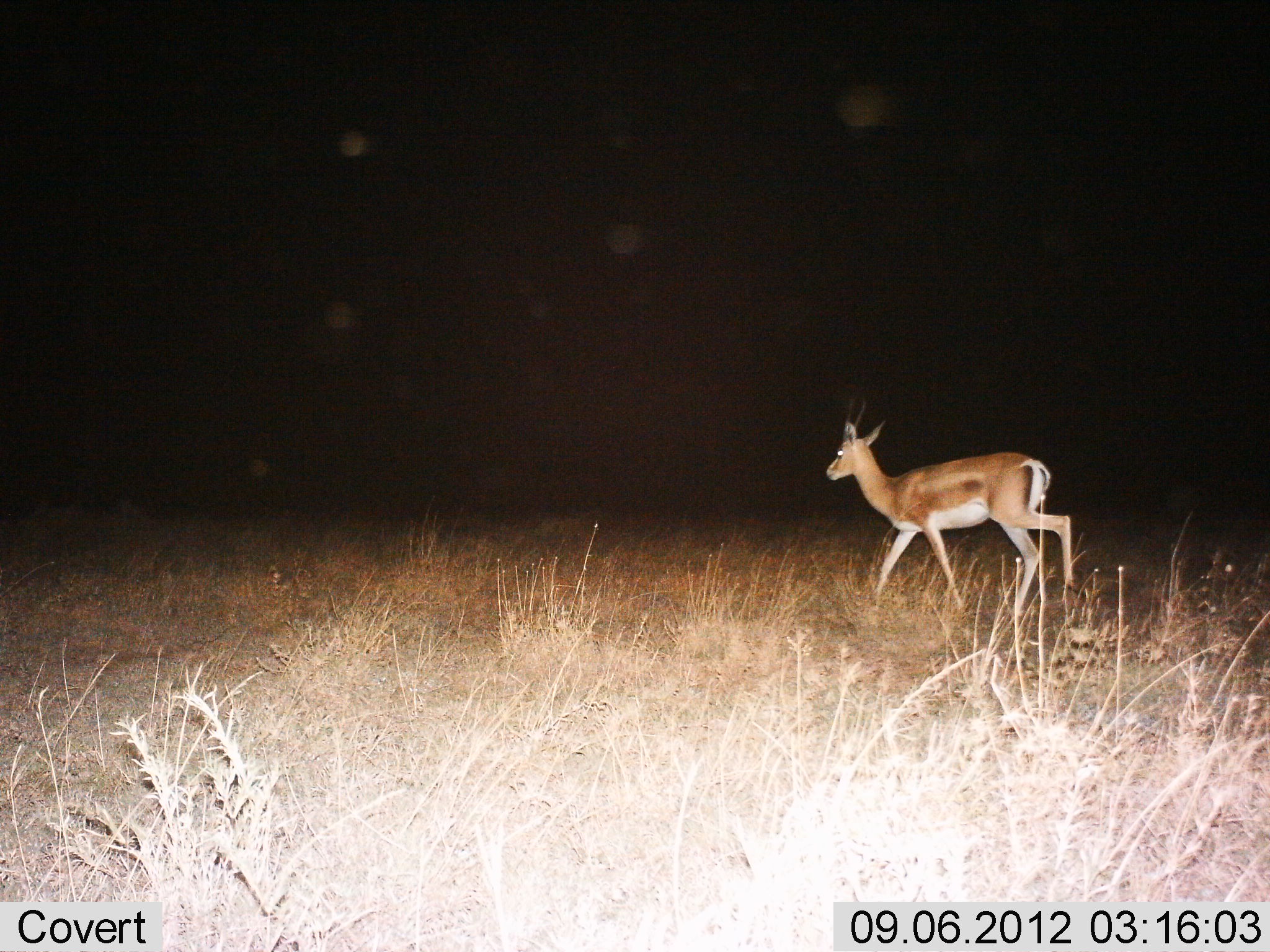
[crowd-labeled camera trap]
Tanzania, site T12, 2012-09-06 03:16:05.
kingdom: Animalia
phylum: Chordata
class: Mammalia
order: Artiodactyla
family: Bovidae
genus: Nanger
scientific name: Nanger granti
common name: grant's gazelle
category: gazellegrants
Gazellegrants (grant's gazelle) (Nanger granti), count 1. Behavior (volunteer vote fractions): standing 0%, resting 0%, moving 100%, interacting 0%. Young present (vote fraction): 0%. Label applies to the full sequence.